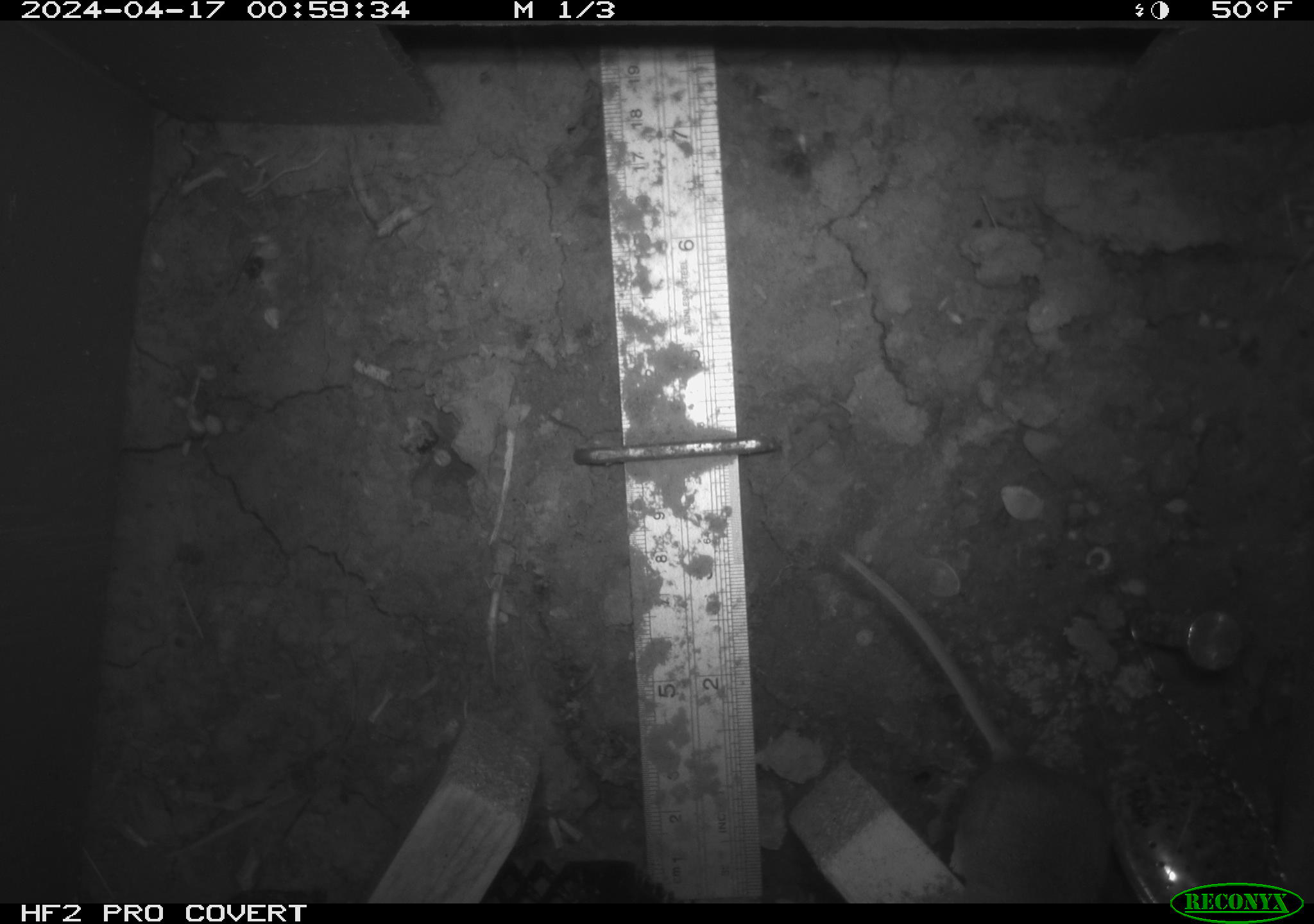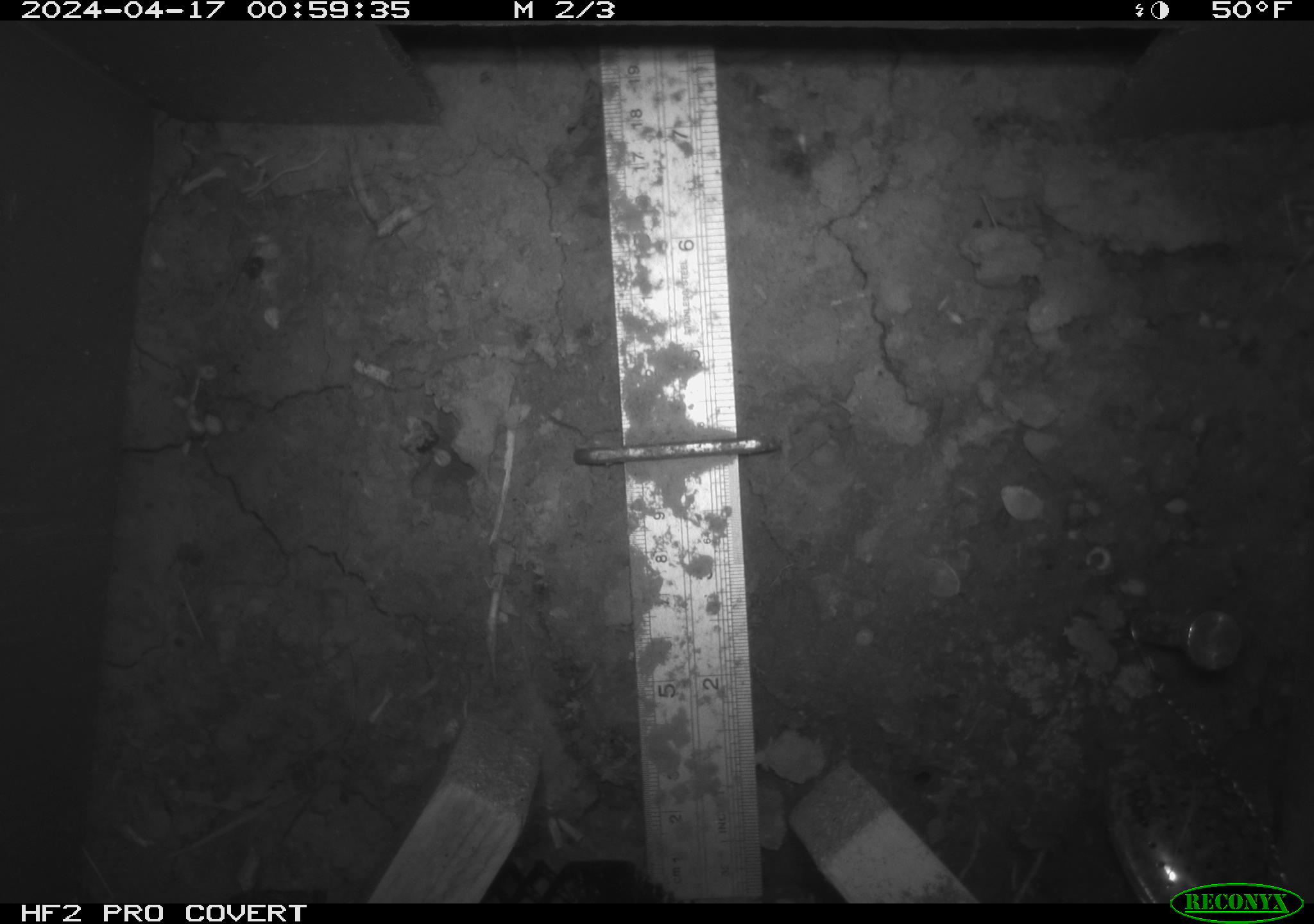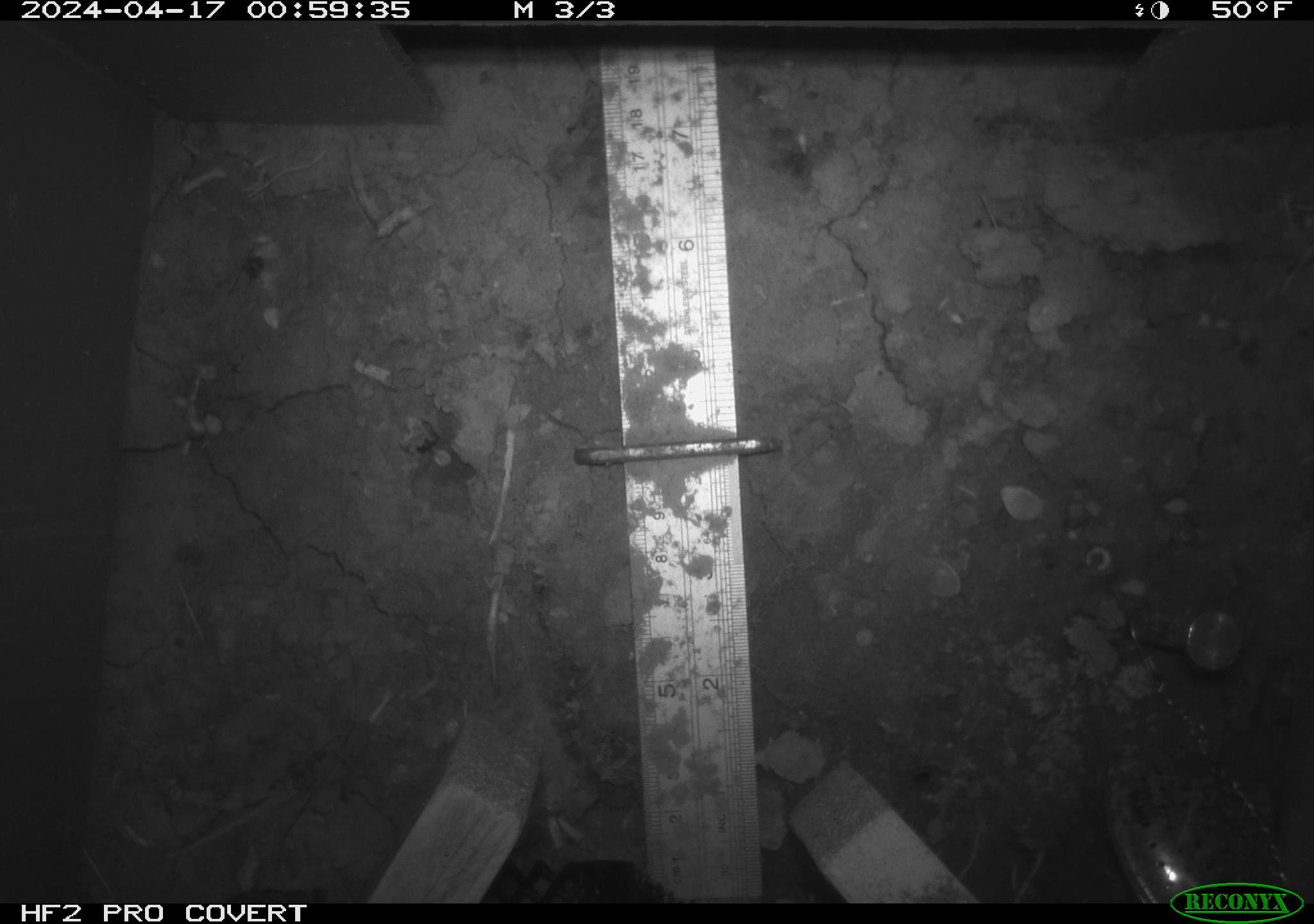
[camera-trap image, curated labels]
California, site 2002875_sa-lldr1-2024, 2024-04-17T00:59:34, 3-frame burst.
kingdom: Animalia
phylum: Chordata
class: Mammalia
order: Rodentia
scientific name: Rodentia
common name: rodent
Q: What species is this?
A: Rodent (Rodentia).